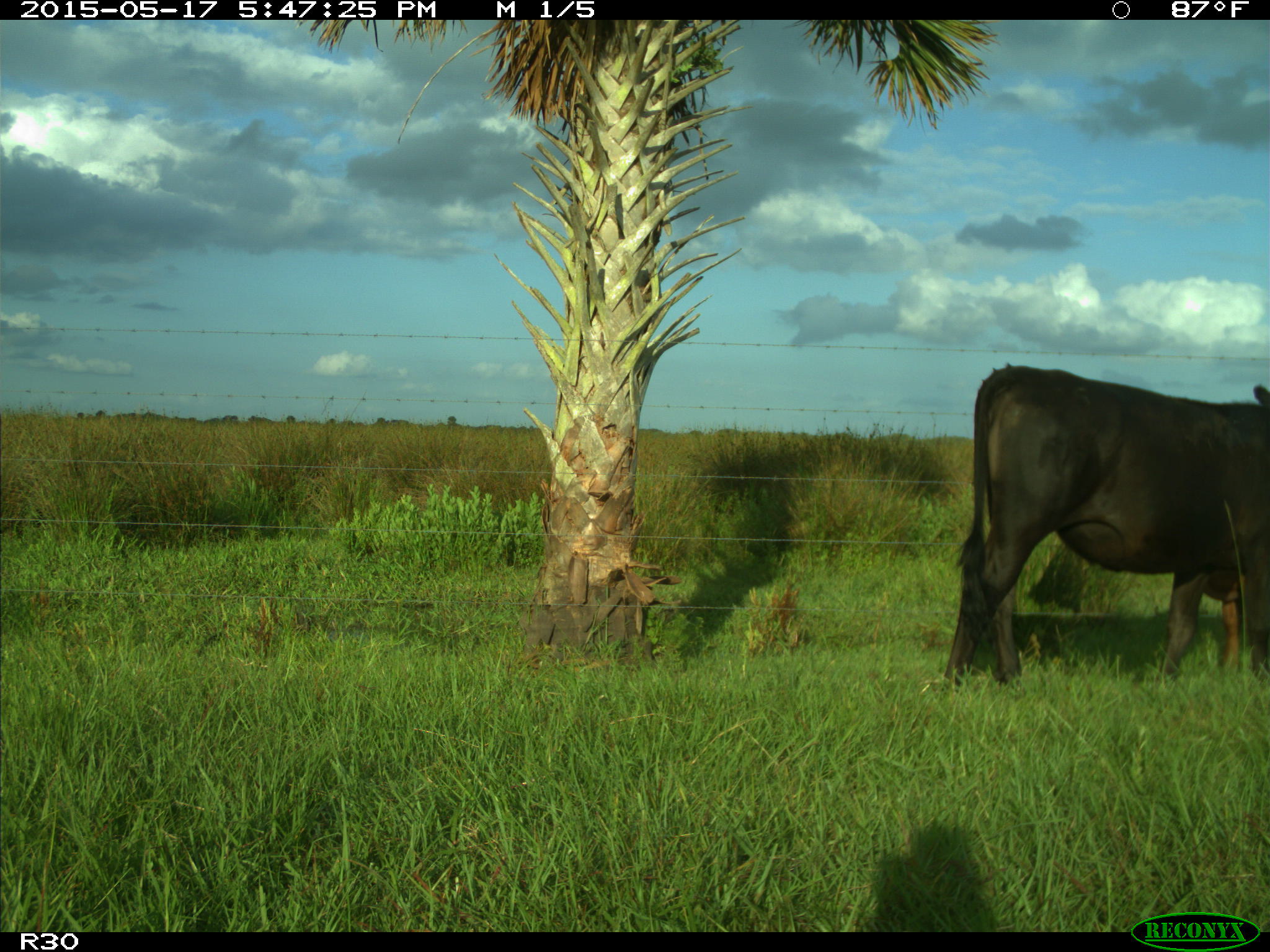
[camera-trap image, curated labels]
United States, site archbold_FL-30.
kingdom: Animalia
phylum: Chordata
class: Mammalia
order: Artiodactyla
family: Bovidae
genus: Bos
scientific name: Bos taurus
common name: domestic cow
Bos taurus (domestic cow).